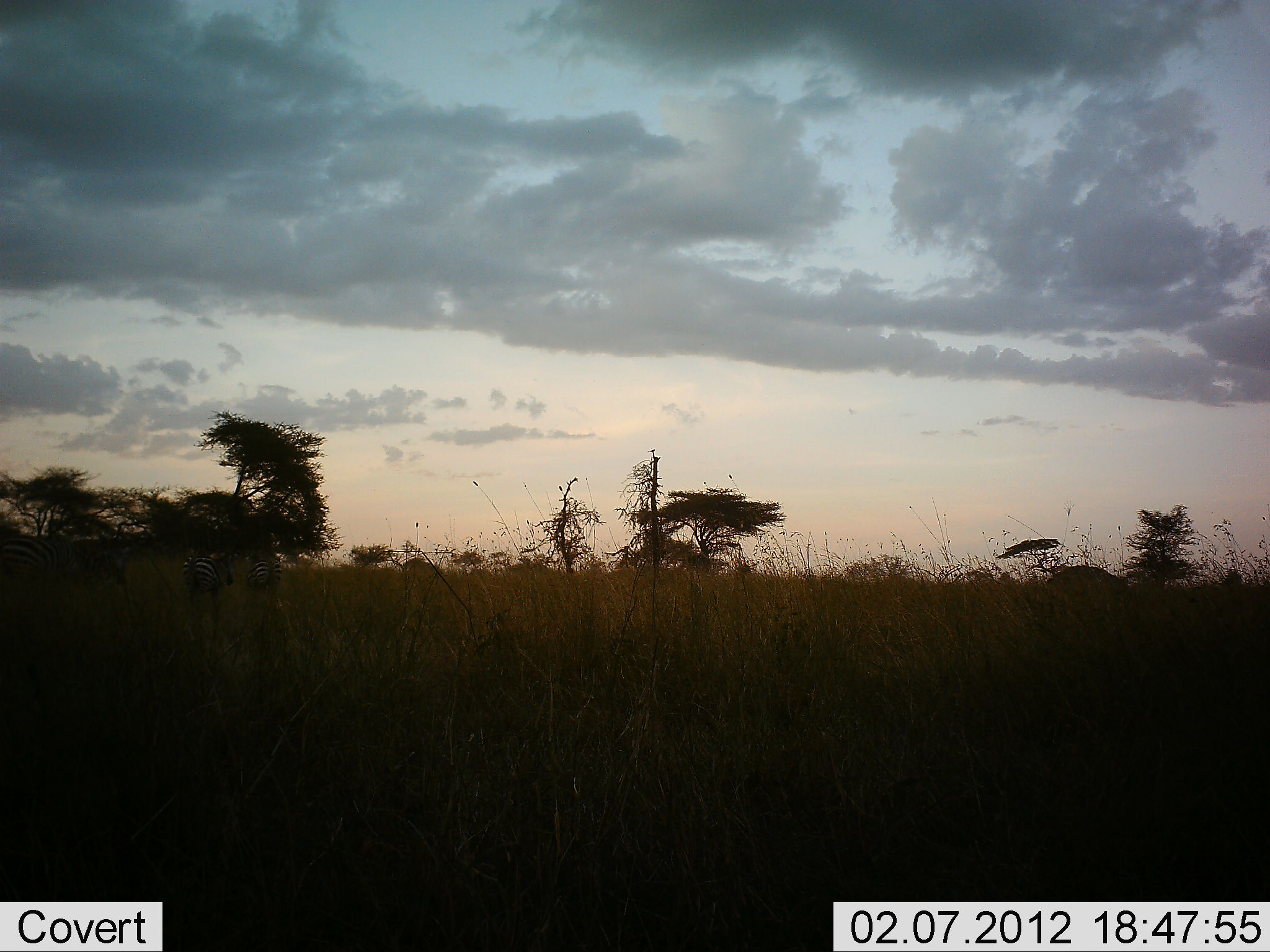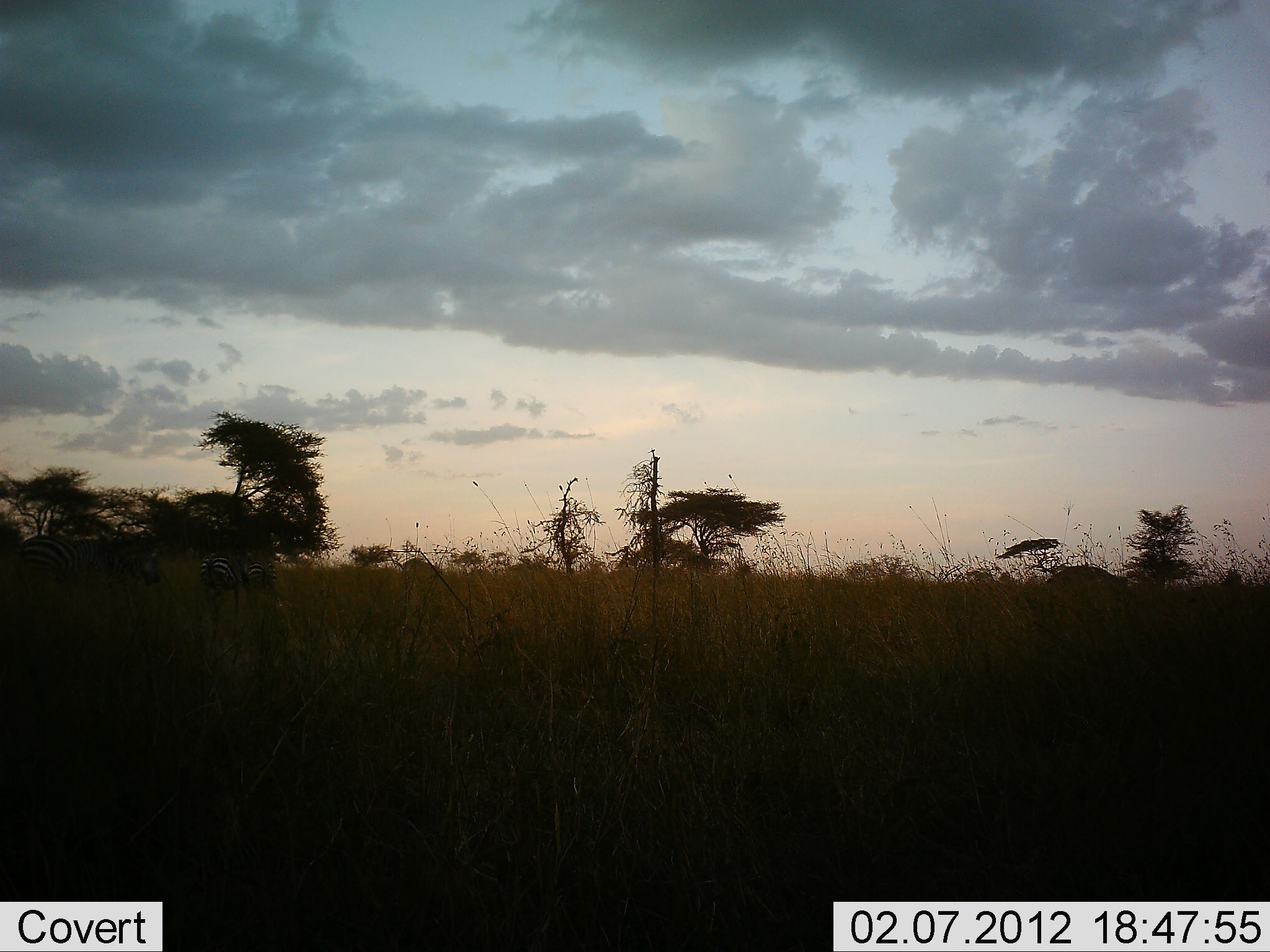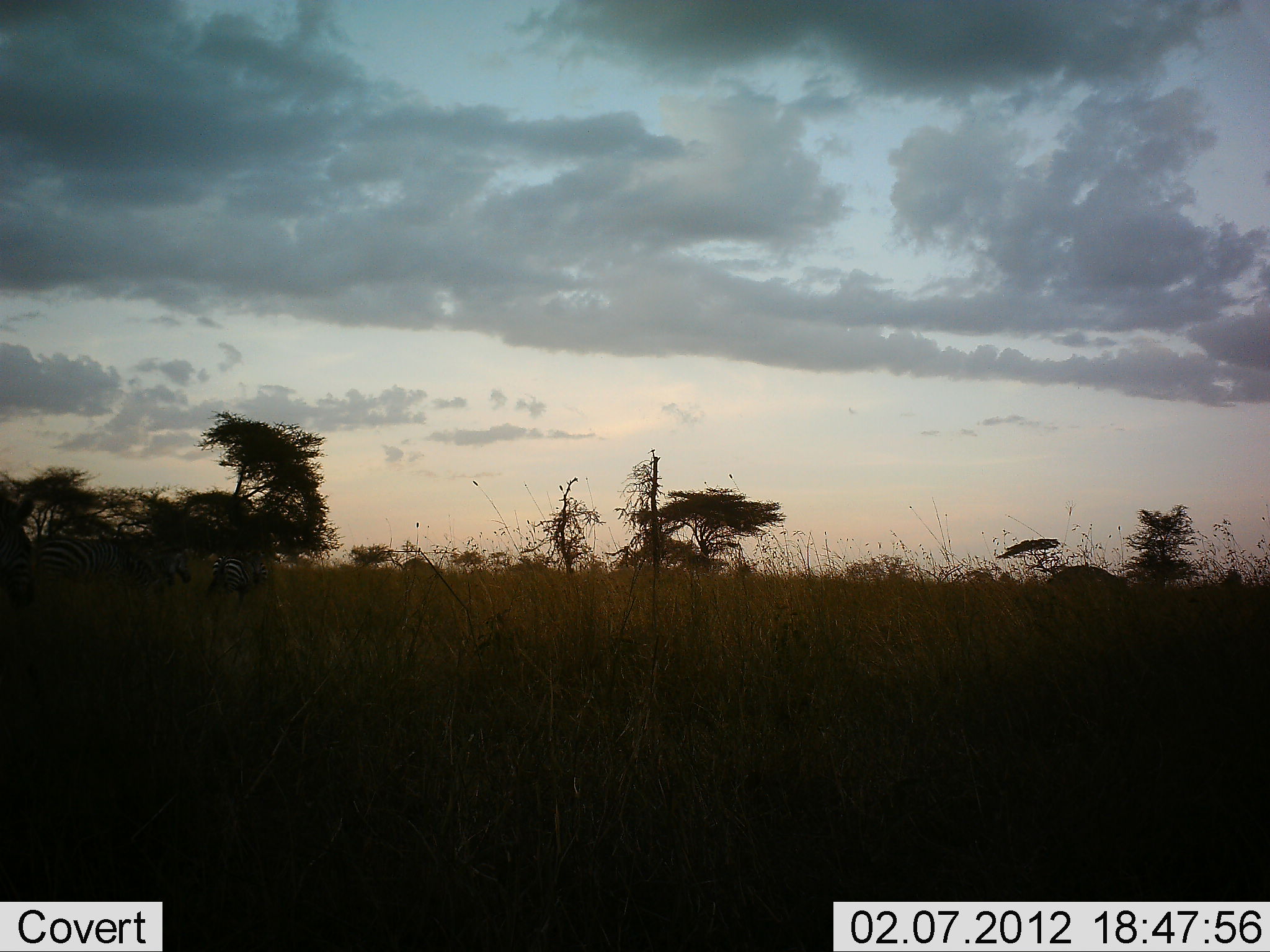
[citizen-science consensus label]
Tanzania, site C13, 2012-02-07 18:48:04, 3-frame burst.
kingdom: Animalia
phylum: Chordata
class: Mammalia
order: Perissodactyla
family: Equidae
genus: Equus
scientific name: Equus quagga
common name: plains zebra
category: zebra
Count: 4.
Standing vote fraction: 17%.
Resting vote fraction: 0%.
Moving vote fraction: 94%.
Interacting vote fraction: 0%.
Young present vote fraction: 0%.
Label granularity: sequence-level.